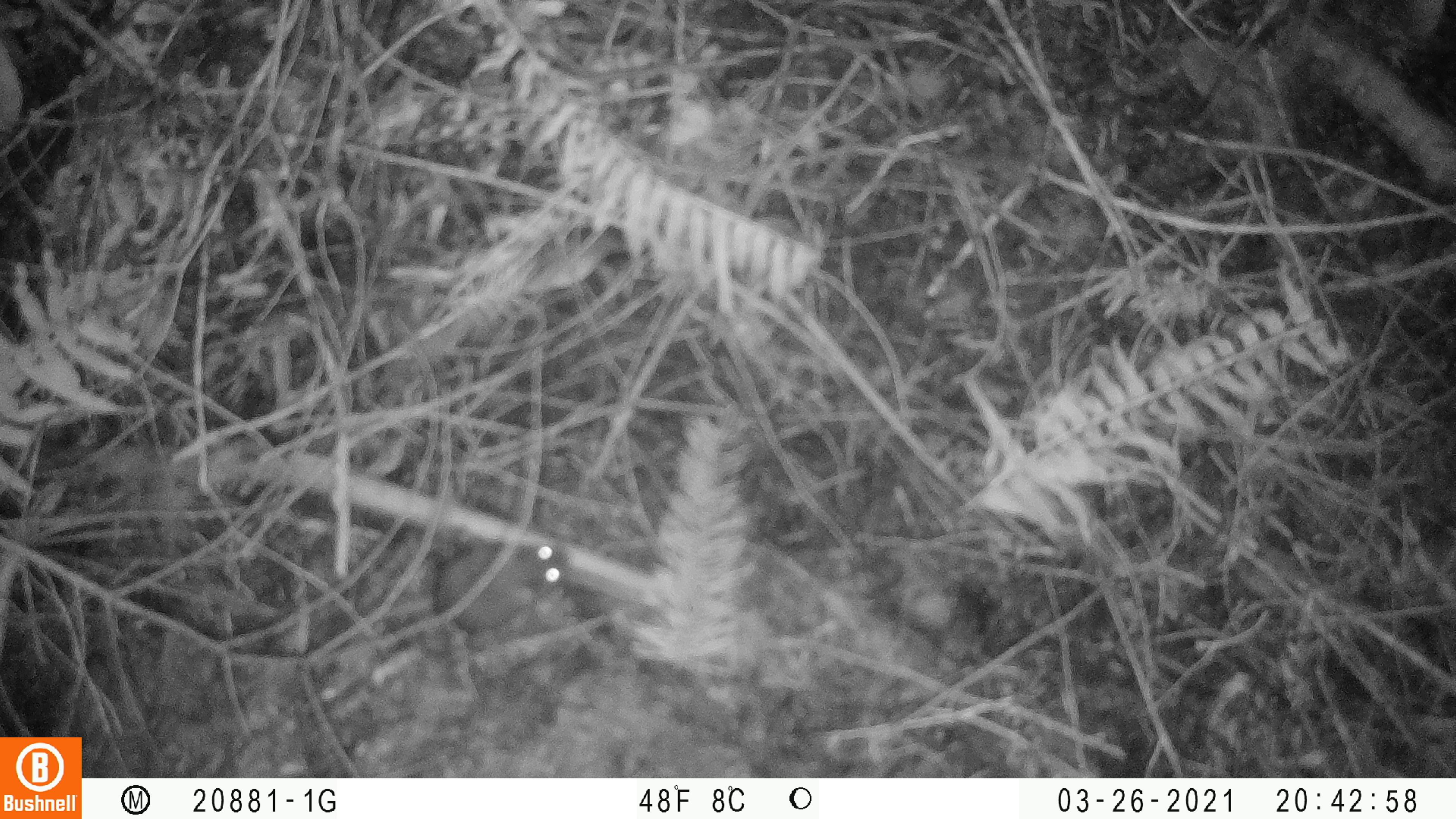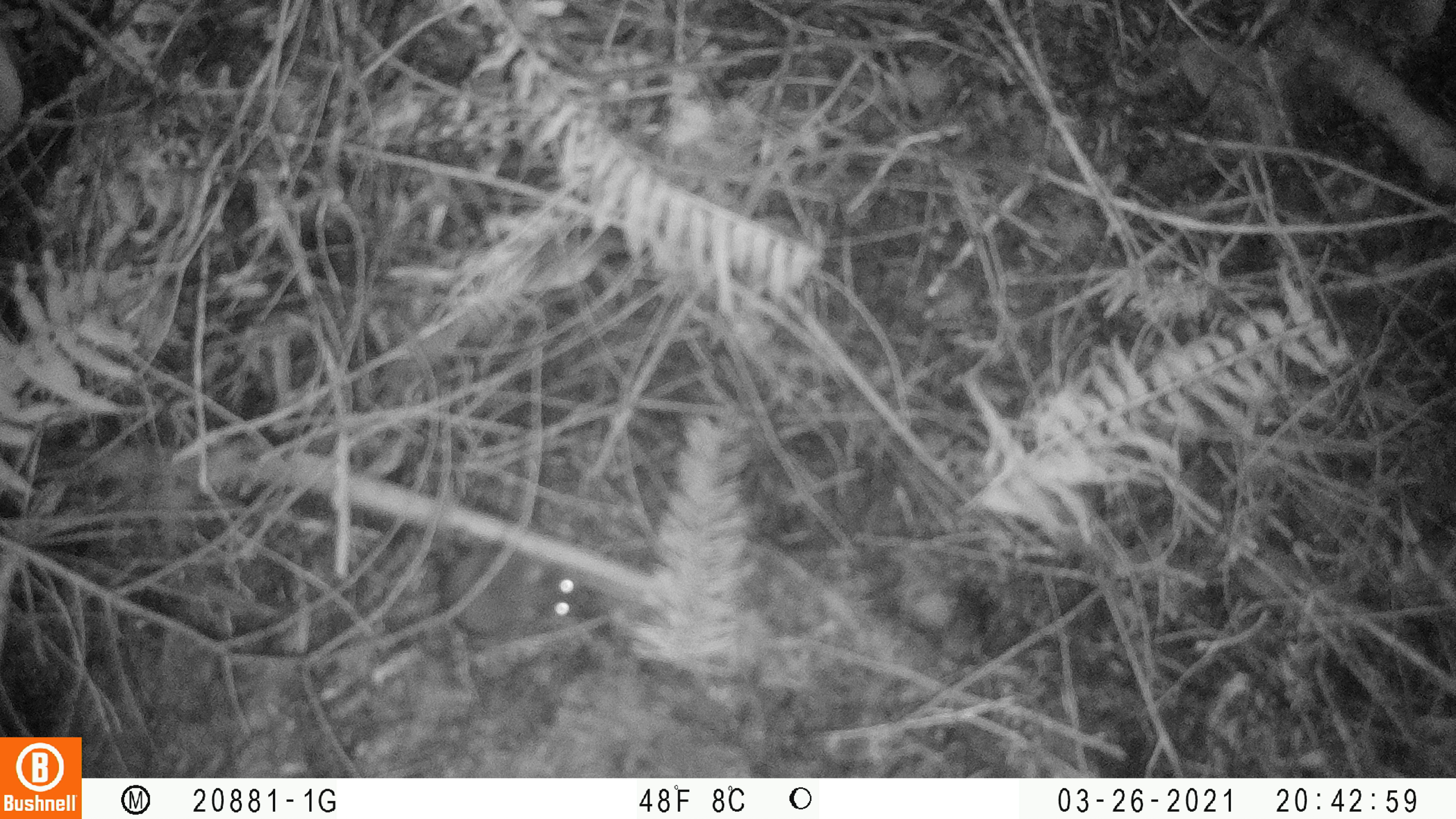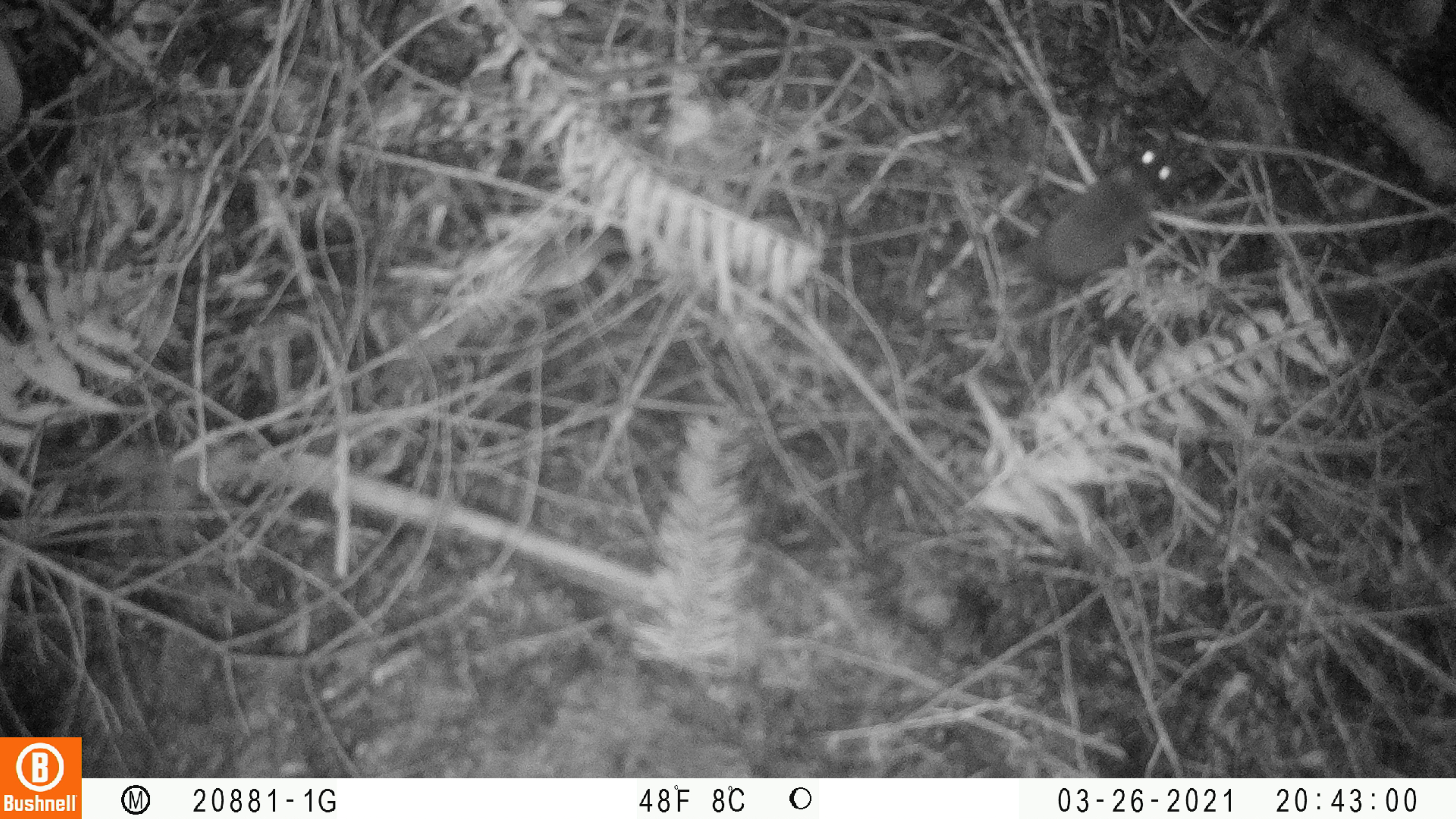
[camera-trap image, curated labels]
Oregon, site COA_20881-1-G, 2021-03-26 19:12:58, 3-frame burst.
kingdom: Animalia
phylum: Chordata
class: Mammalia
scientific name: Mammalia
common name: small mammal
Small mammal (Mammalia).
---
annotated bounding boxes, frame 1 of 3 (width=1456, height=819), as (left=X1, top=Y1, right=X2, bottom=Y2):
small mammal: (left=299, top=502, right=609, bottom=683)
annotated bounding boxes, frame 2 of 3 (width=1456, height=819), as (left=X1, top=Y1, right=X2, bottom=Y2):
small mammal: (left=326, top=481, right=623, bottom=686)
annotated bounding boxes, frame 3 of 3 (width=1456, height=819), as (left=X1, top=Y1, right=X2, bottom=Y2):
small mammal: (left=941, top=130, right=1206, bottom=365)